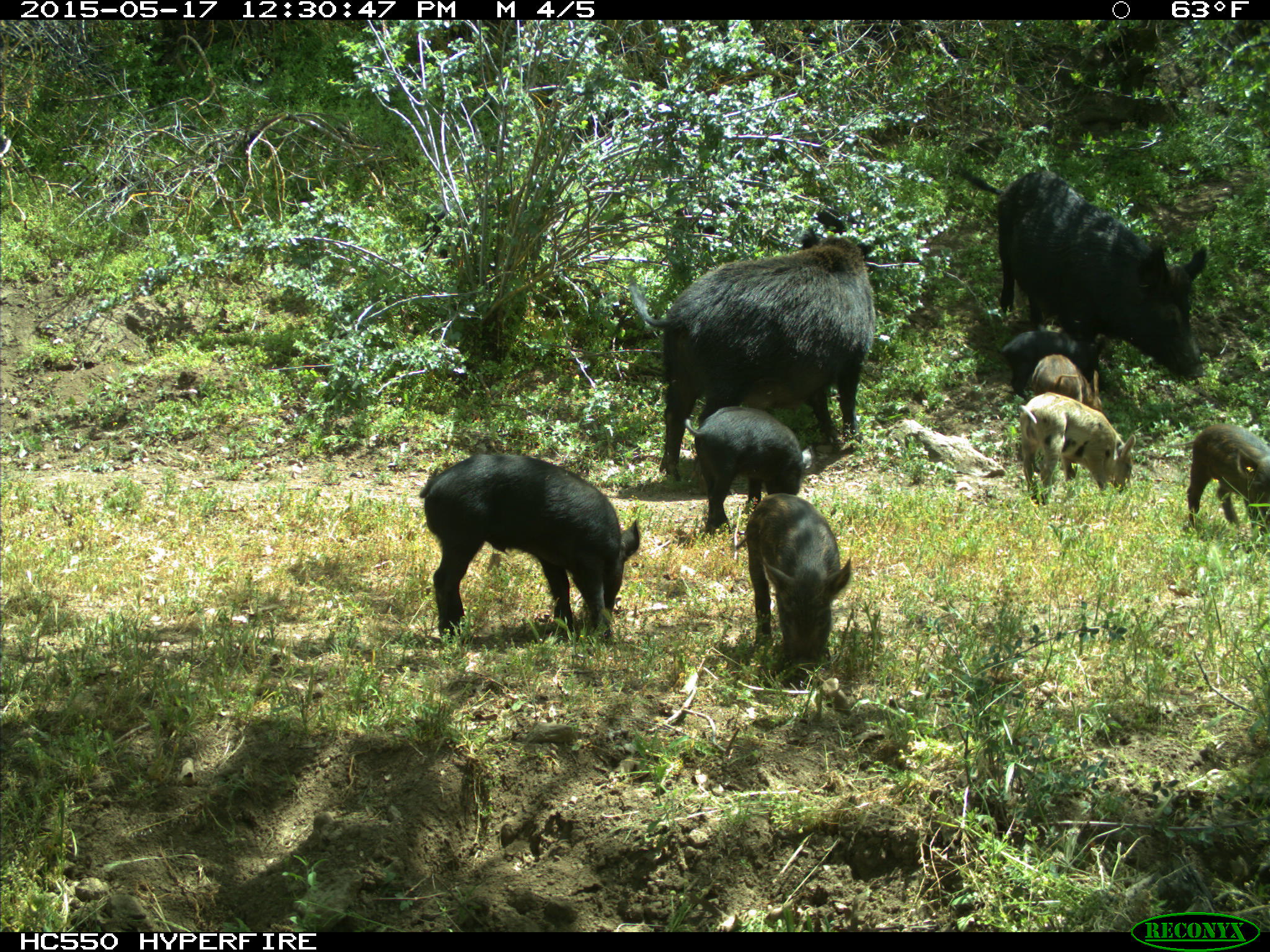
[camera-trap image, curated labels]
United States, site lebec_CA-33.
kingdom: Animalia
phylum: Chordata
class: Mammalia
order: Artiodactyla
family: Suidae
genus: Sus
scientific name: Sus scrofa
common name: wild boar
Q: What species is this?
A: Sus scrofa (wild boar).